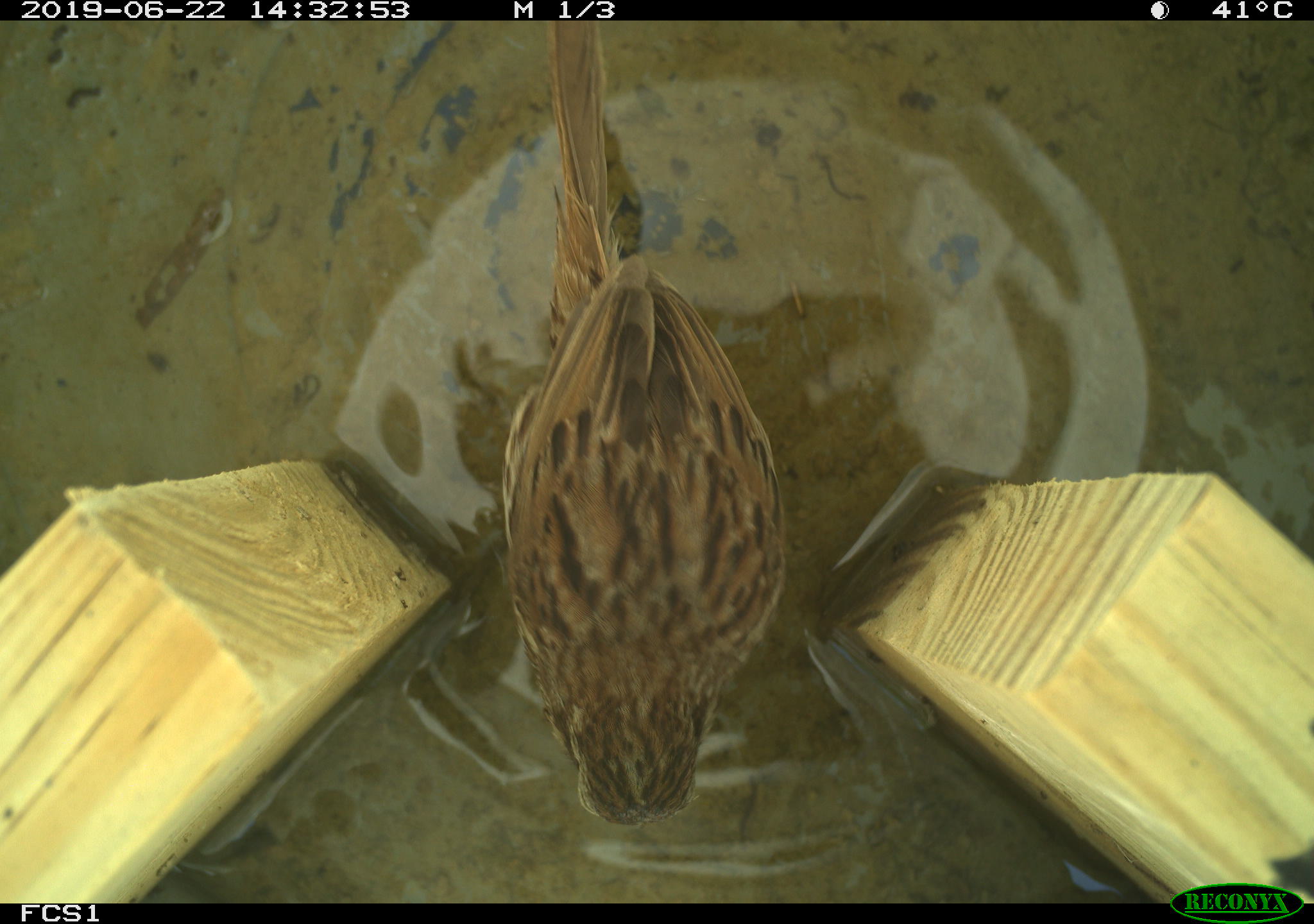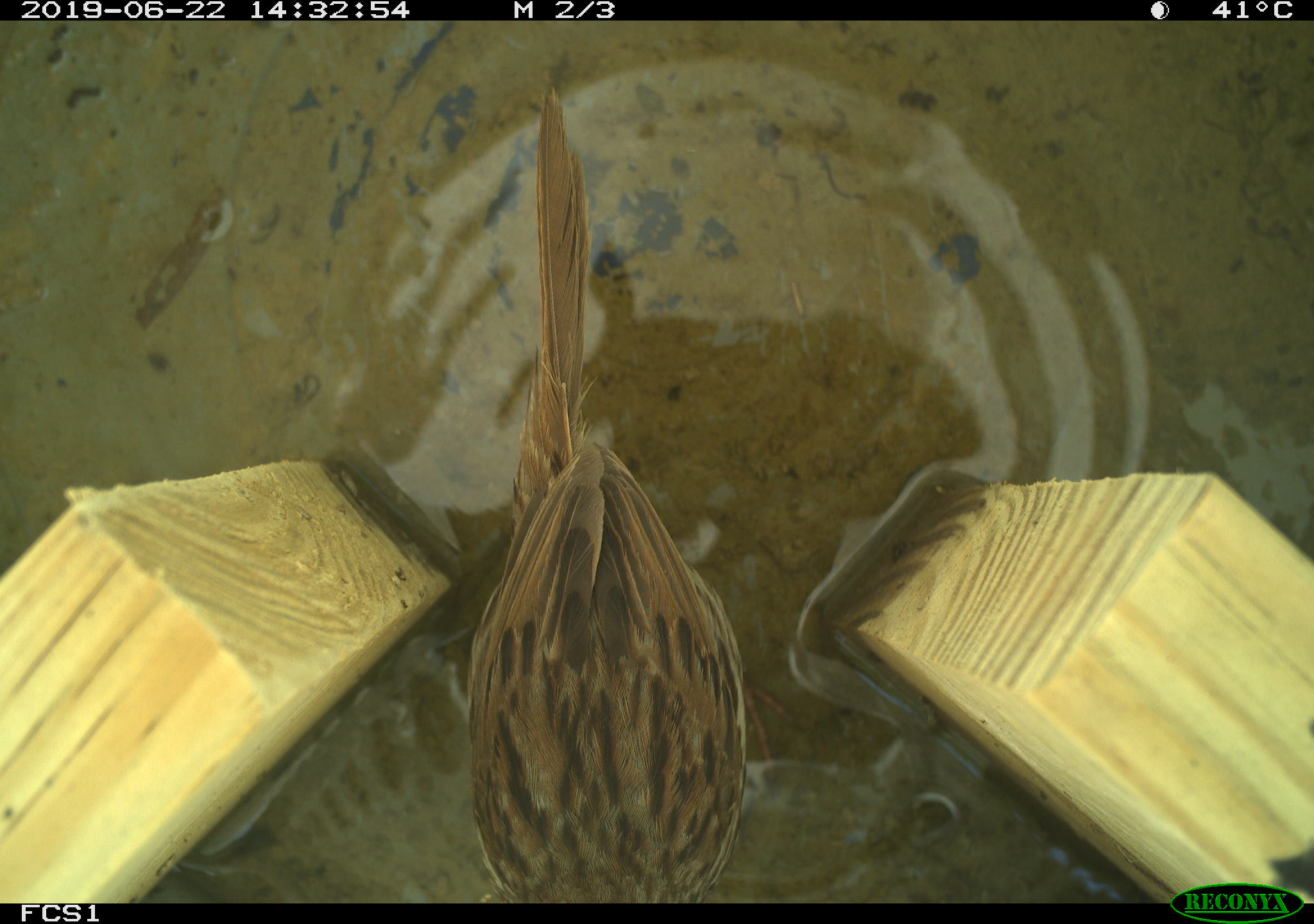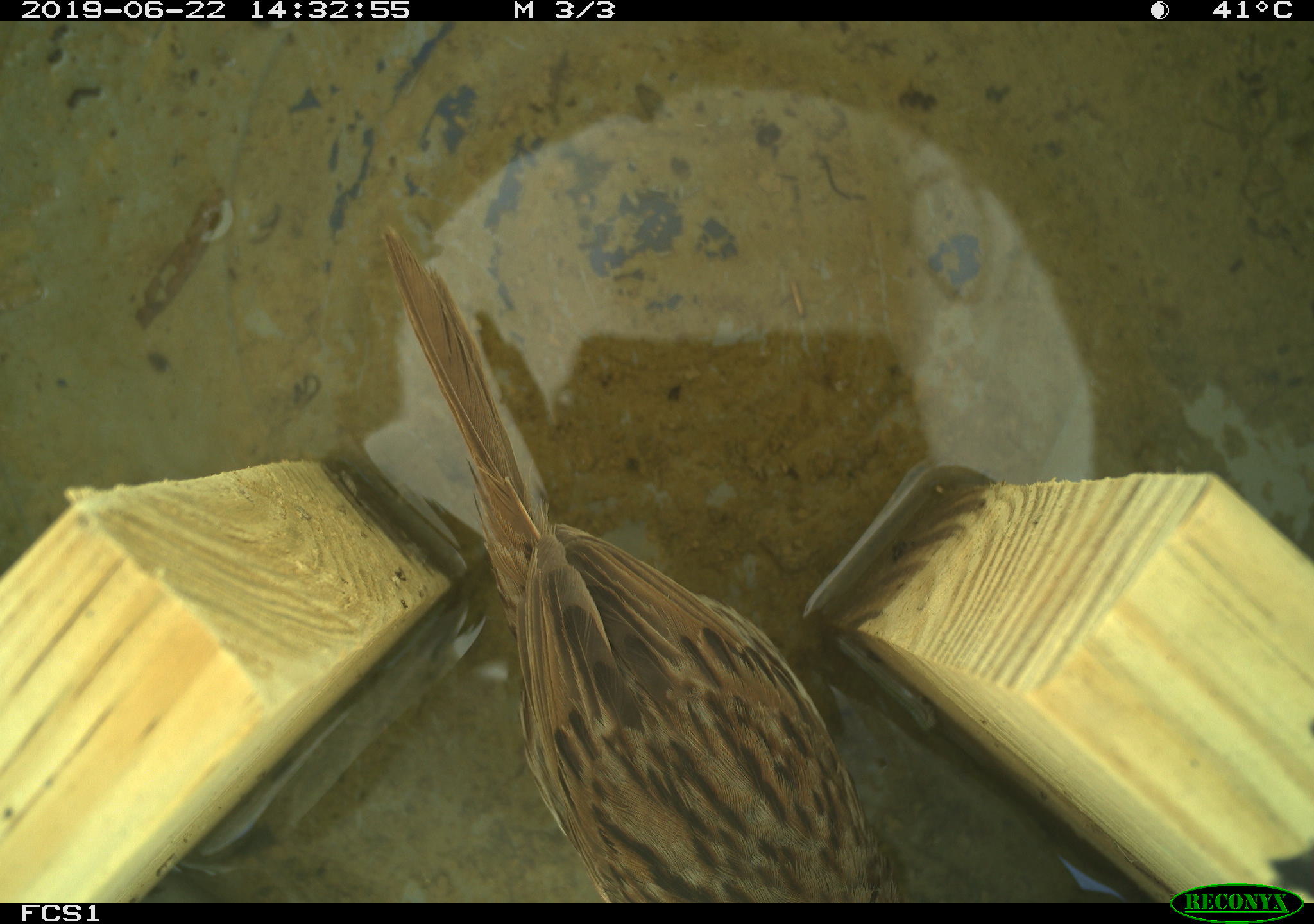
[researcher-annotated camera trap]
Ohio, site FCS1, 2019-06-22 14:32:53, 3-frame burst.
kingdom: Animalia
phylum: Chordata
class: Aves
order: Passeriformes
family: Passerellidae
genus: Melospiza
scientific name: Melospiza melodia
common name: song sparrow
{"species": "song sparrow (Melospiza melodia)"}